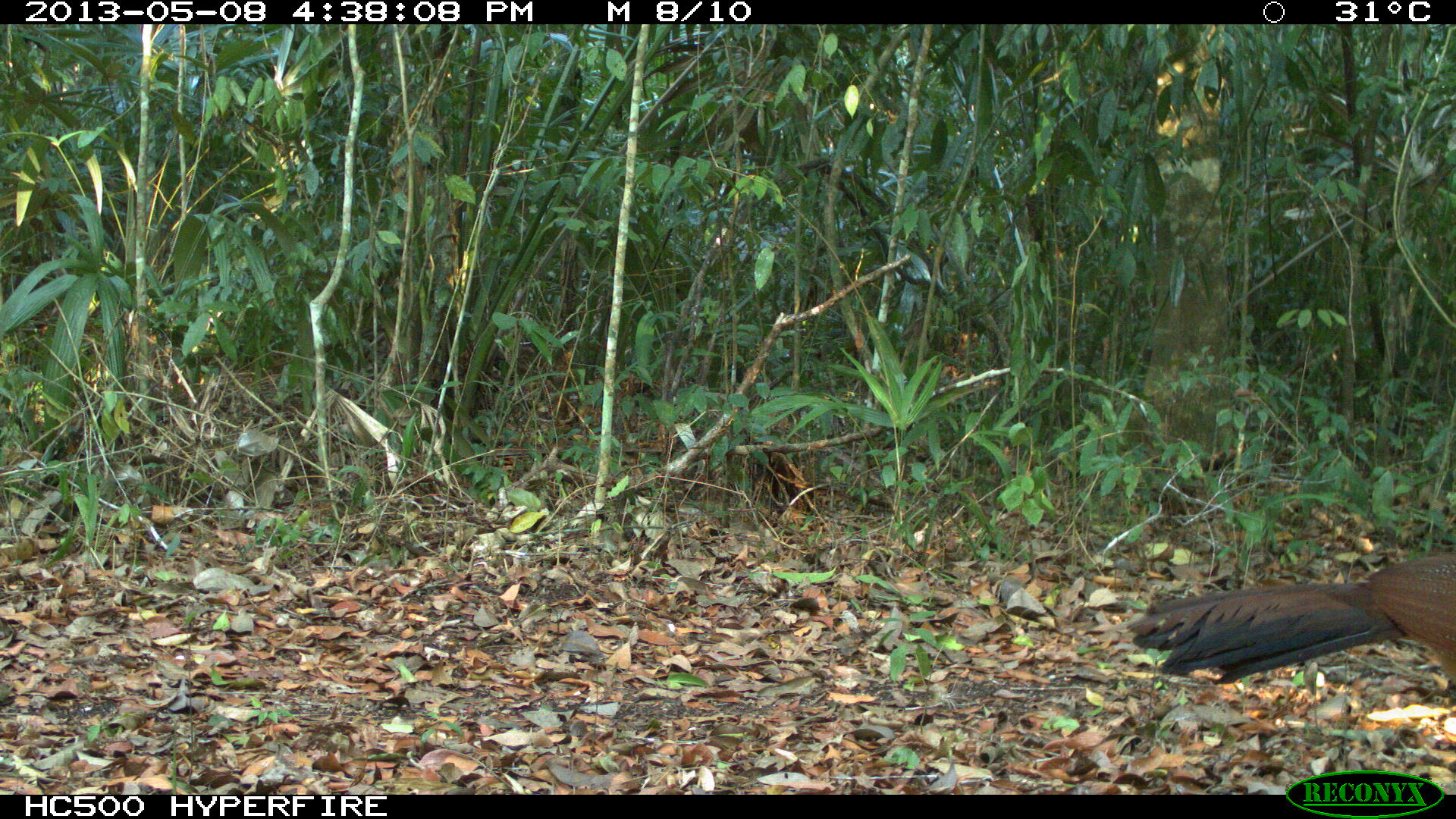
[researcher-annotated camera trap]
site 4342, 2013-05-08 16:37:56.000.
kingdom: Animalia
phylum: Chordata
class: Aves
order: Galliformes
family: Cracidae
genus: Crax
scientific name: Crax rubra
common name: great curassow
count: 1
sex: female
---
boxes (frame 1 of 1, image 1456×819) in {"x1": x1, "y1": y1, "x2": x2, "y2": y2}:
crax rubra: {"x1": 1124, "y1": 546, "x2": 1455, "y2": 690}